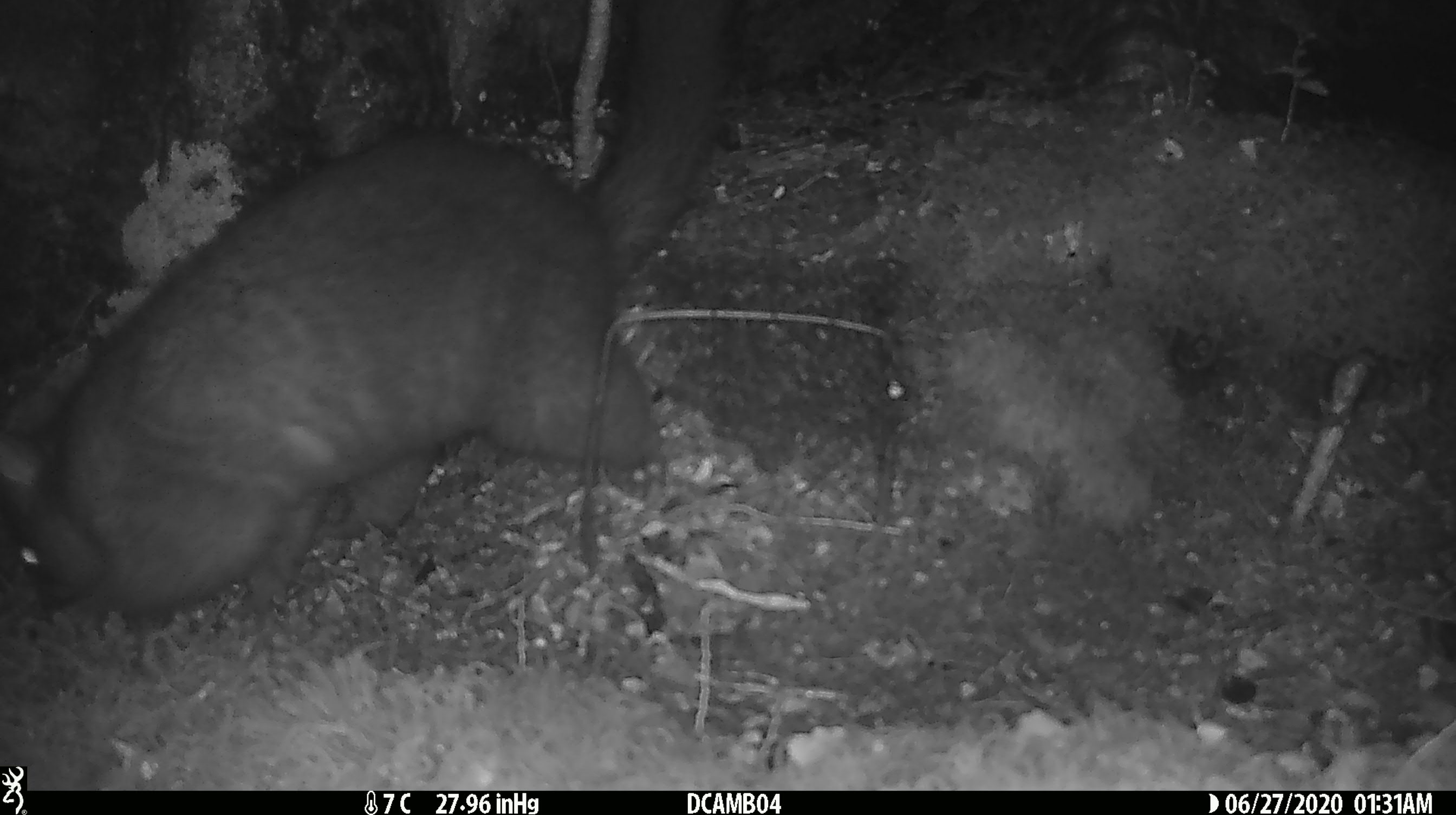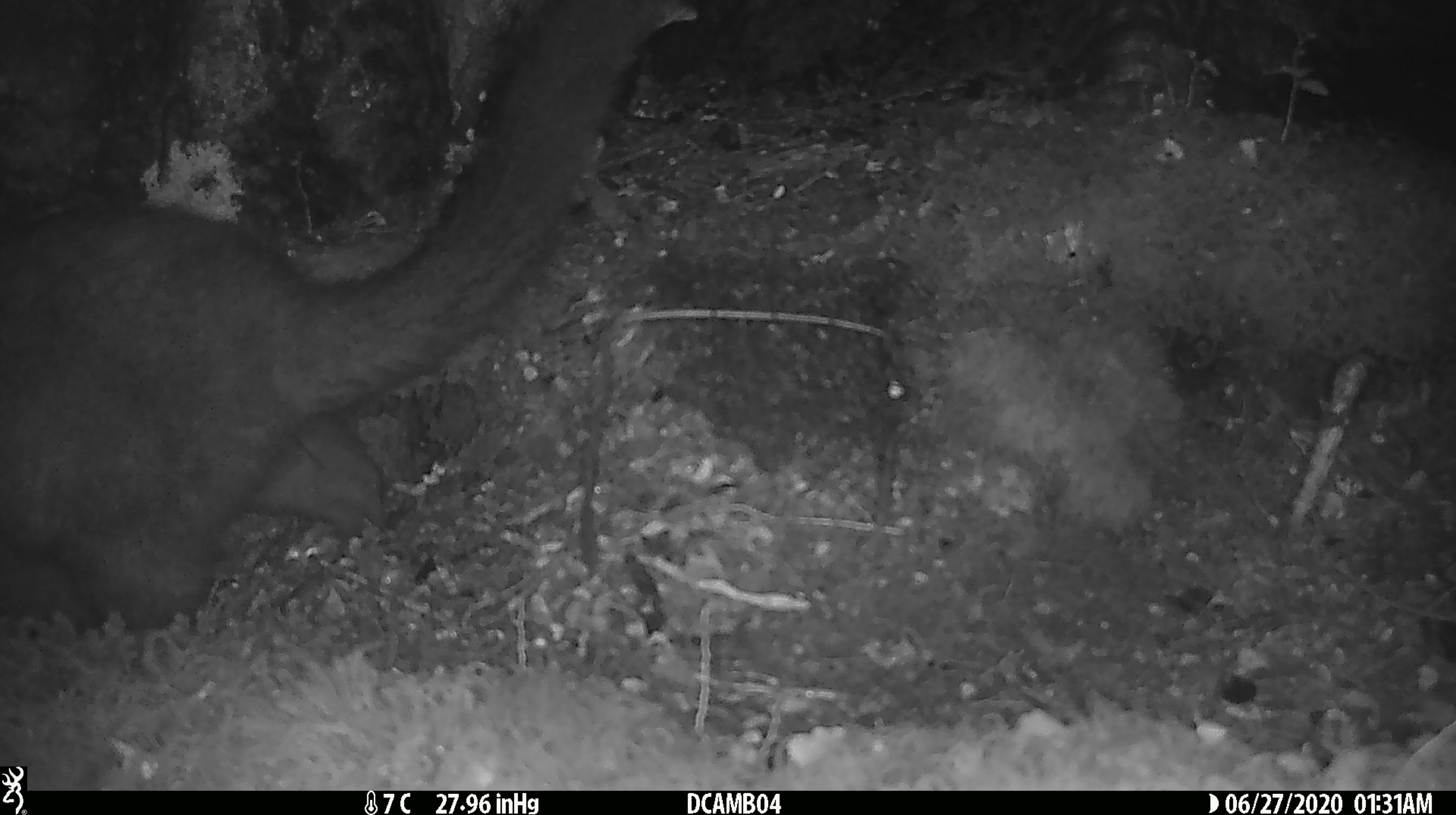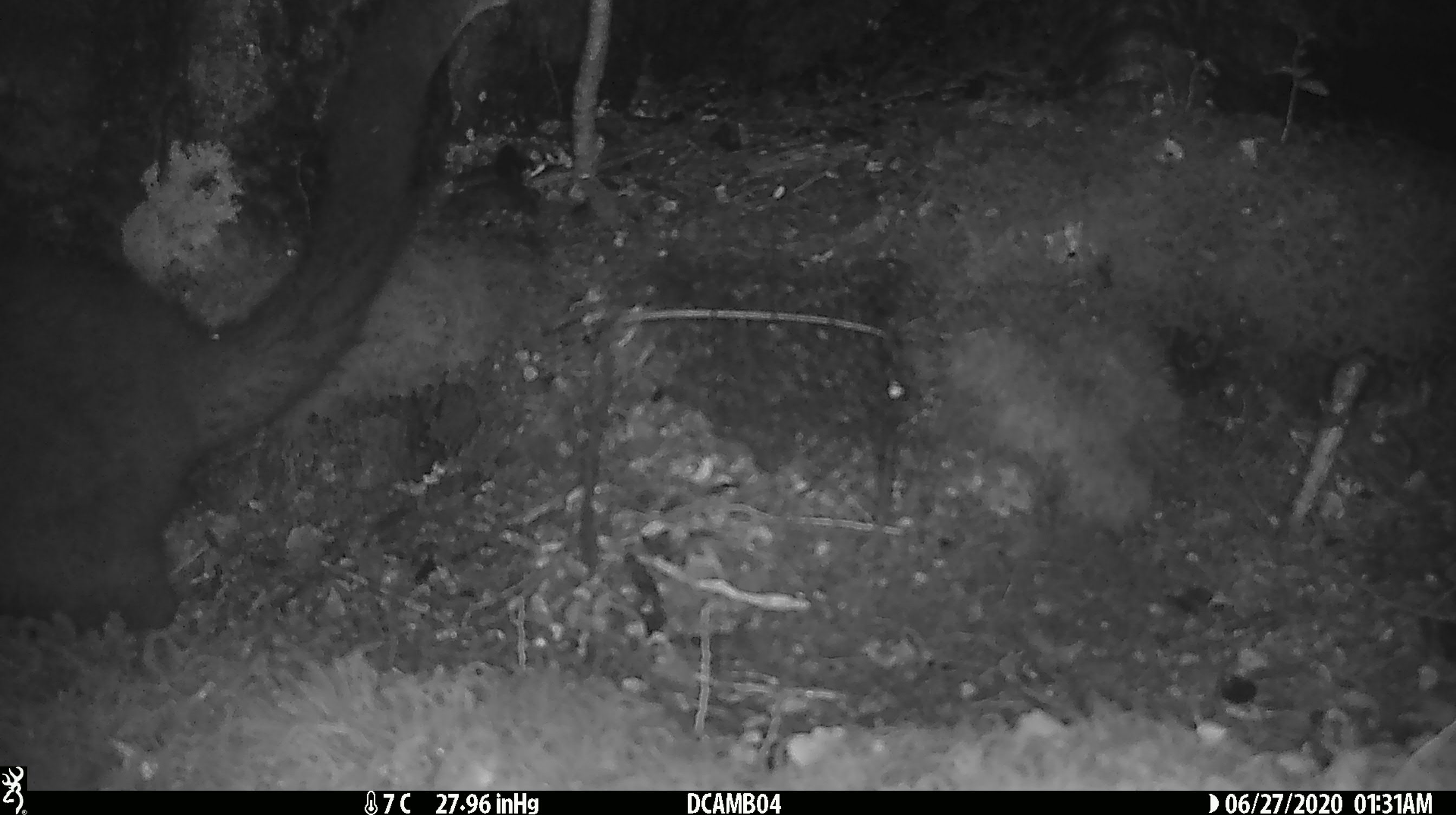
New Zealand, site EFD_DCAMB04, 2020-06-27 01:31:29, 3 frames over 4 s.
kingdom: Animalia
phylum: Chordata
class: Mammalia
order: Diprotodontia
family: Phalangeridae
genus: Trichosurus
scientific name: Trichosurus vulpecula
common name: common brushtail possum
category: possum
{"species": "possum (common brushtail possum) (Trichosurus vulpecula)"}